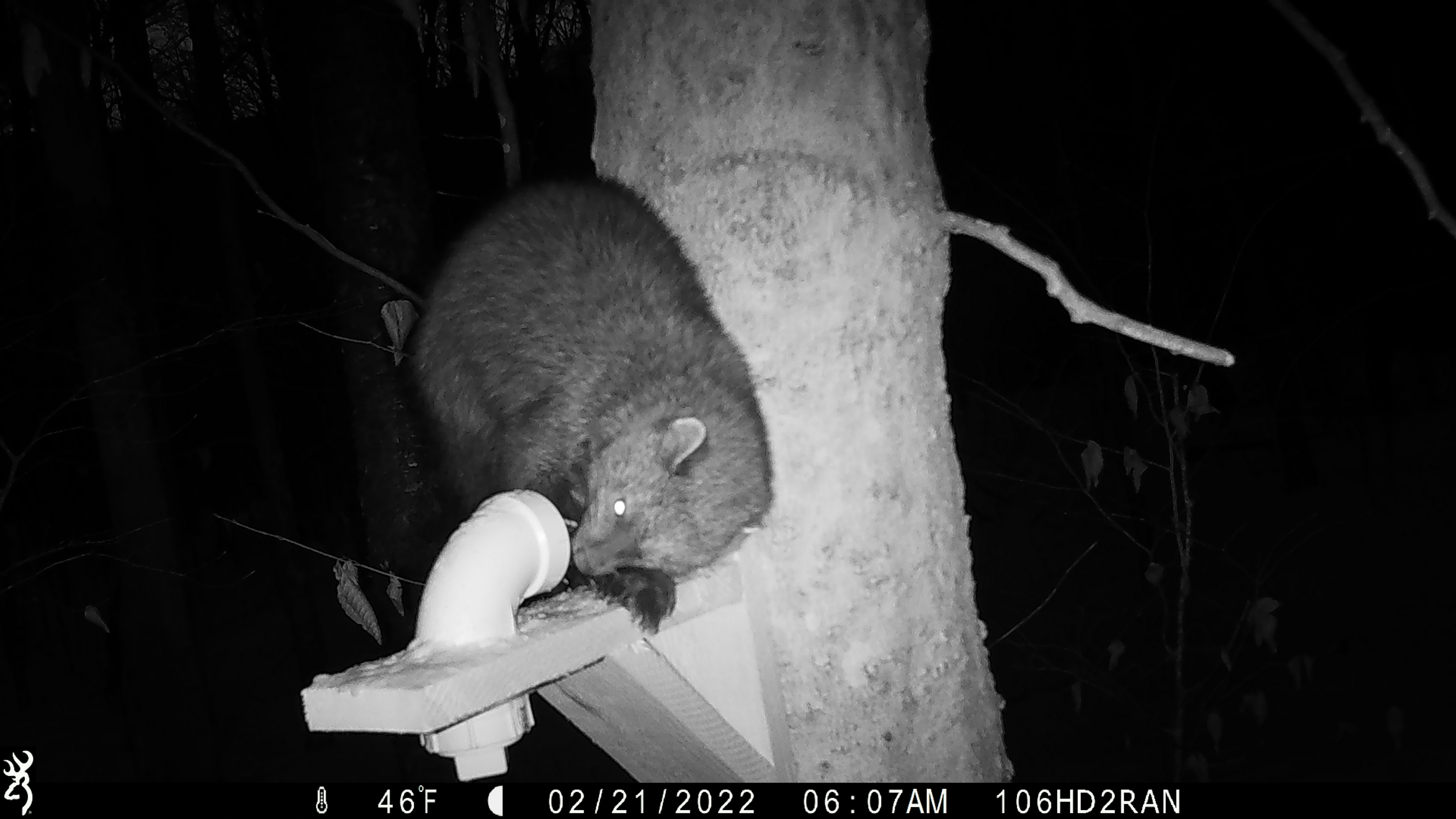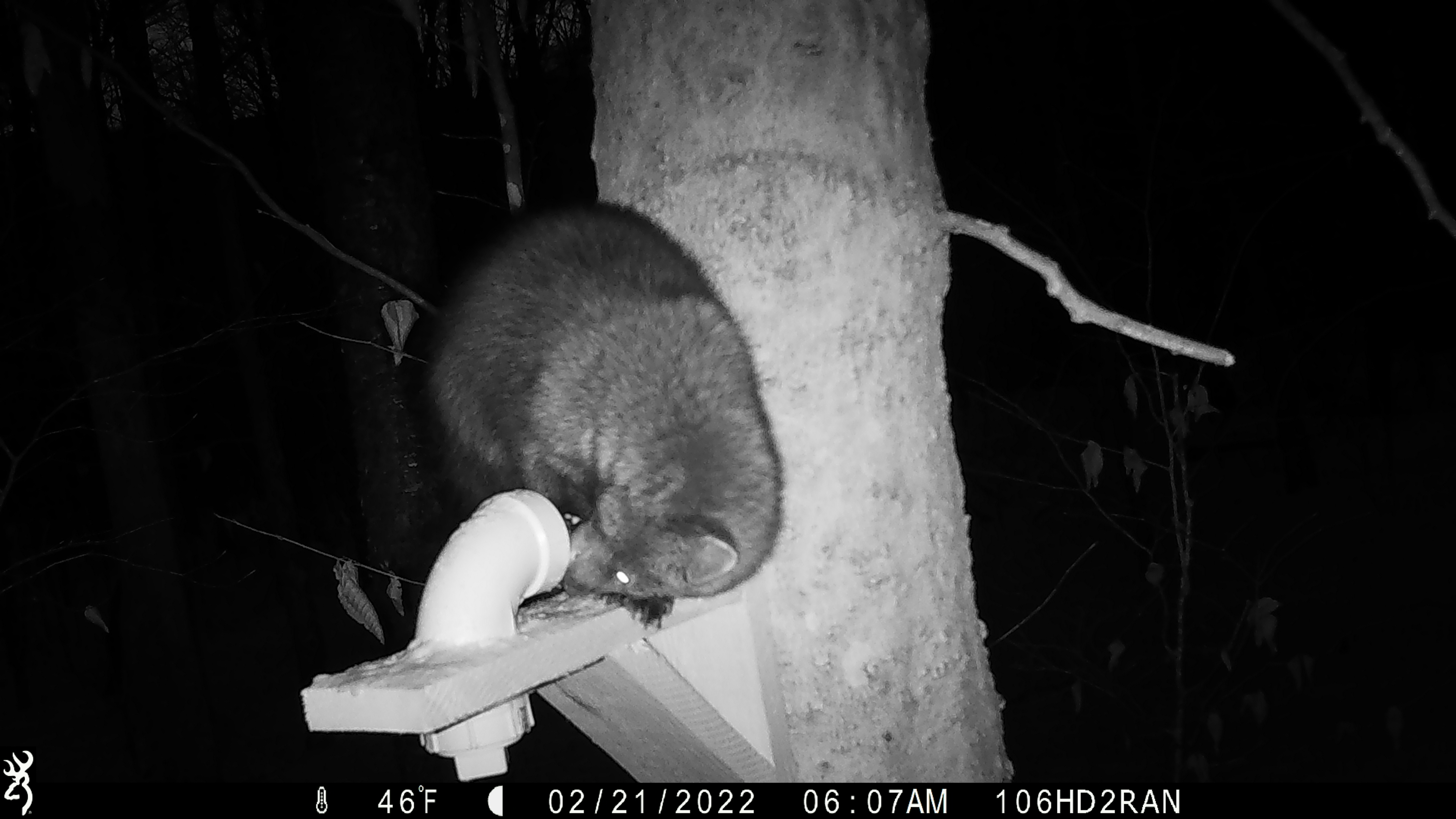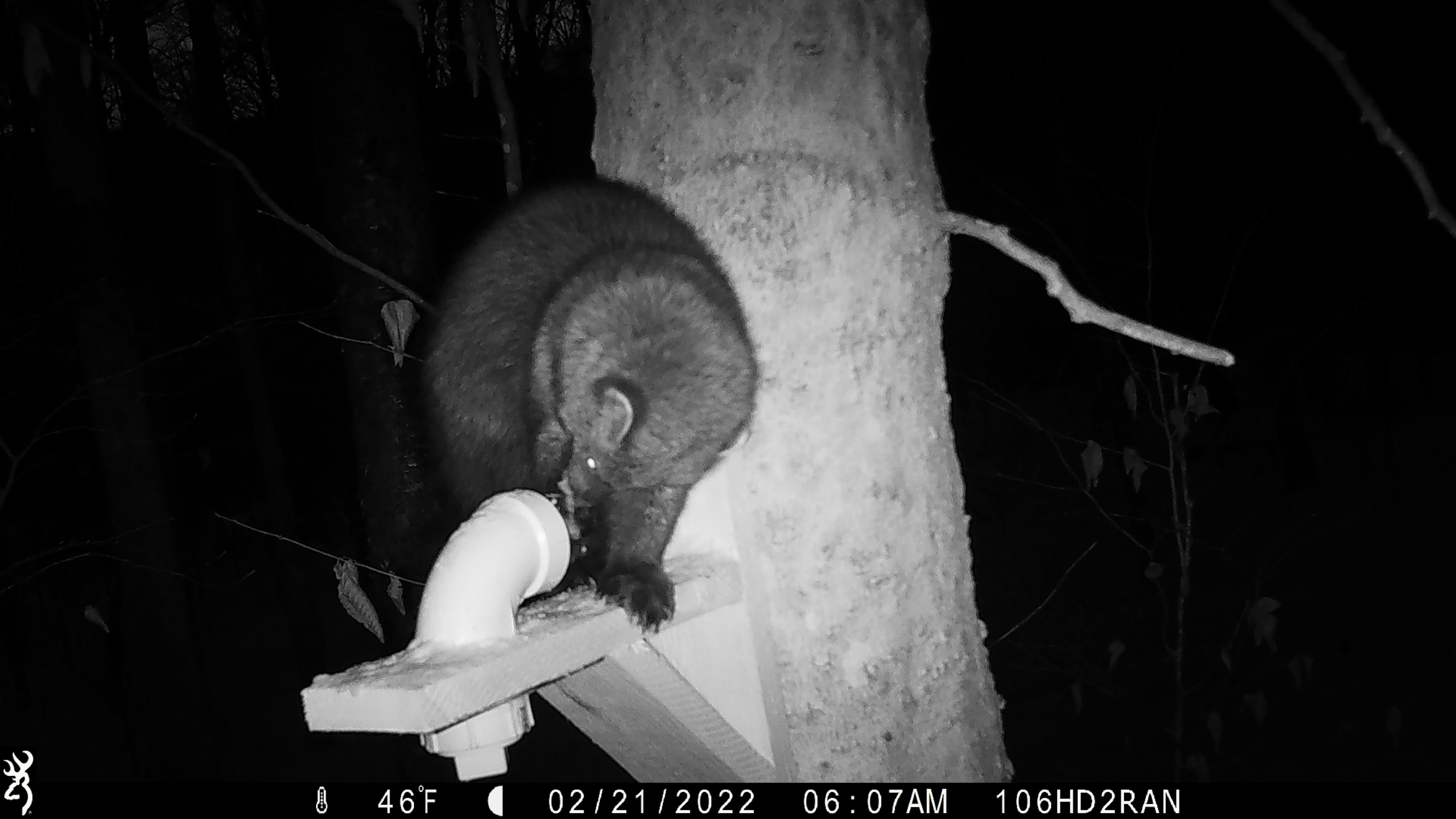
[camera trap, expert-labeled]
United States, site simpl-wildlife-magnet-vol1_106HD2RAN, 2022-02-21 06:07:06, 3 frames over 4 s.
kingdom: Animalia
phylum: Chordata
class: Mammalia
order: Carnivora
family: Mustelidae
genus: Pekania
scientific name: Pekania pennanti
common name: fisher